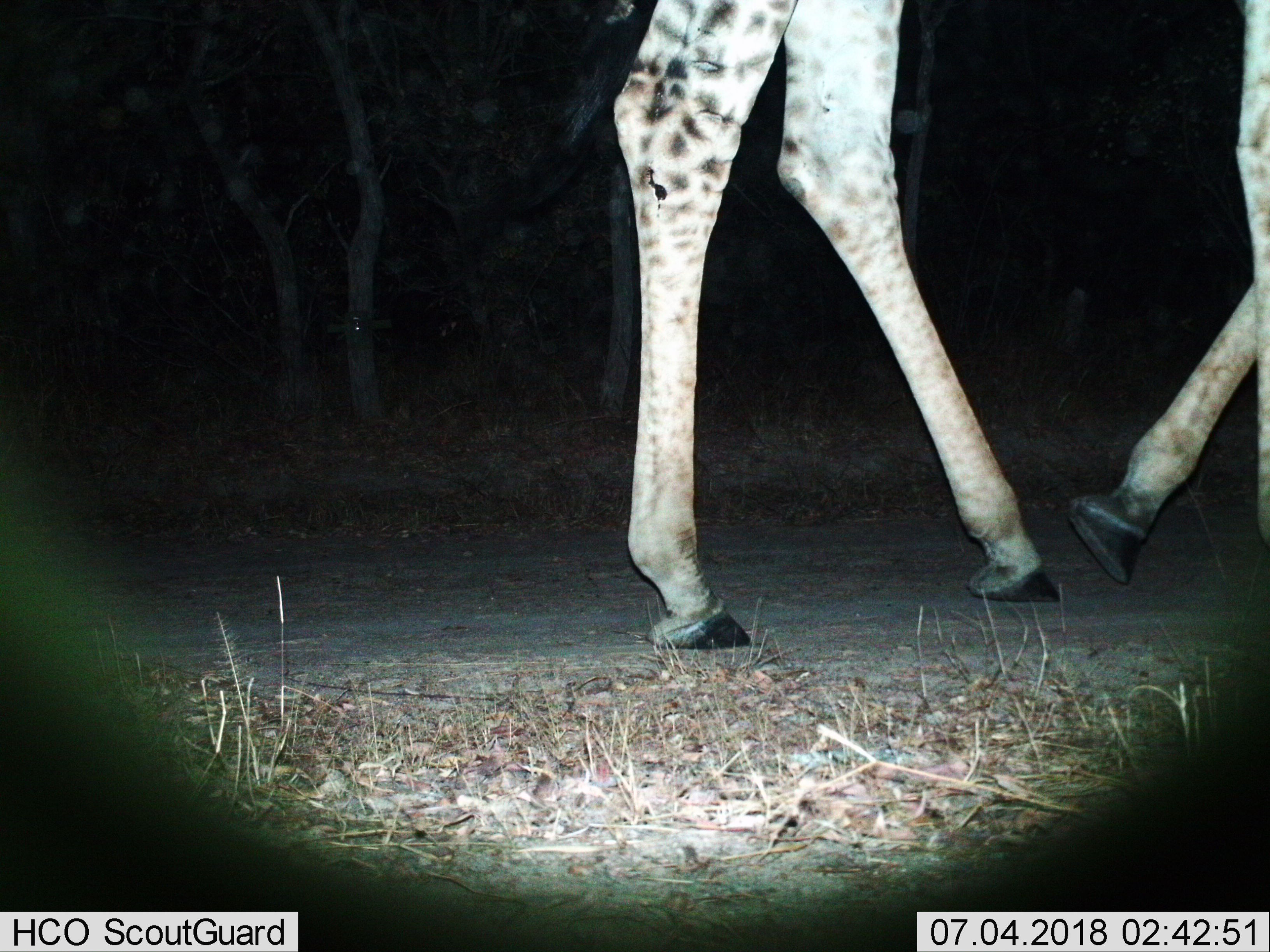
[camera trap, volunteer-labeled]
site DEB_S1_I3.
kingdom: Animalia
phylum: Chordata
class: Mammalia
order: Artiodactyla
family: Giraffidae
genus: Giraffa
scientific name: Giraffa camelopardalis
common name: giraffe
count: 1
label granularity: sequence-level